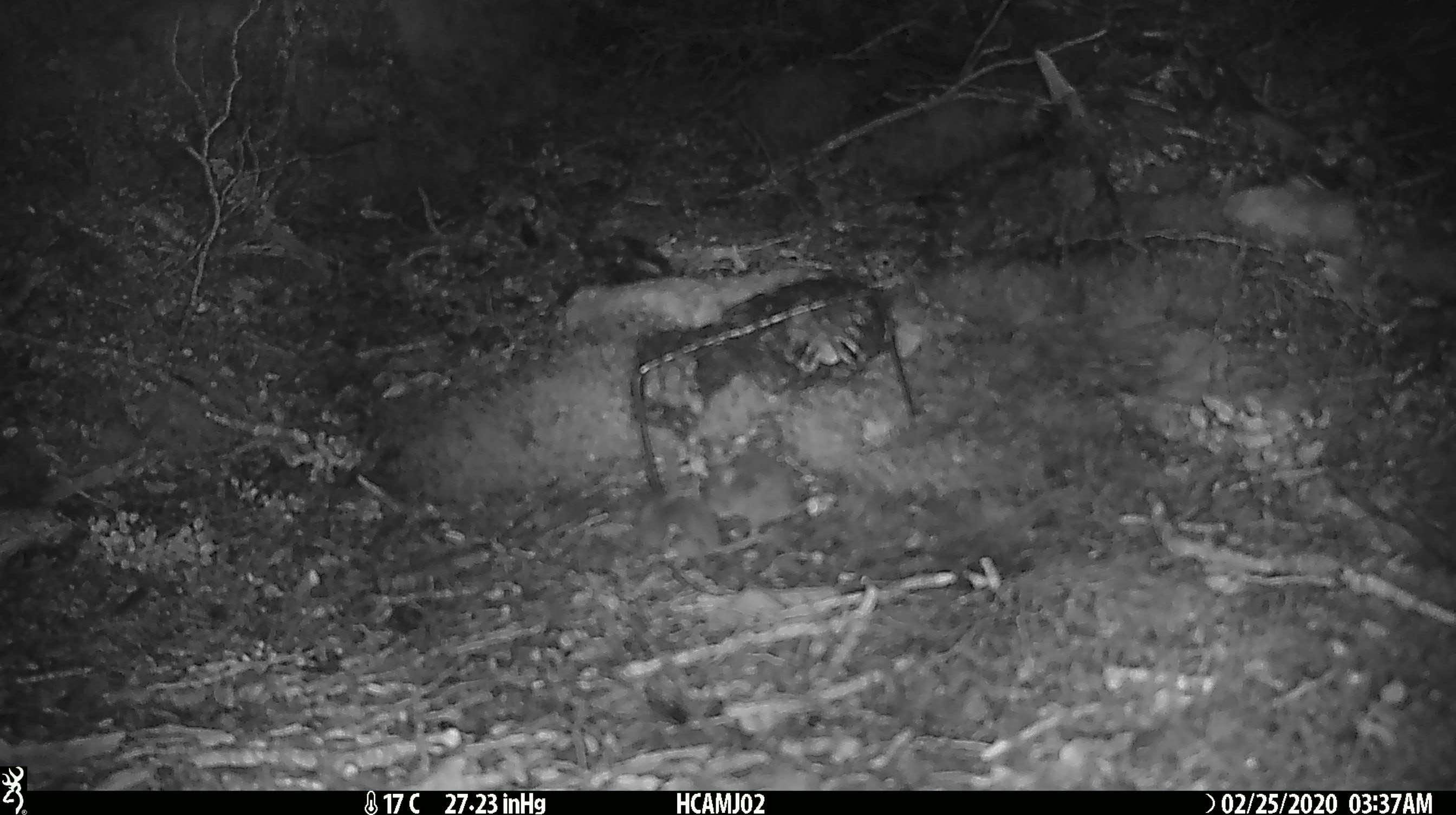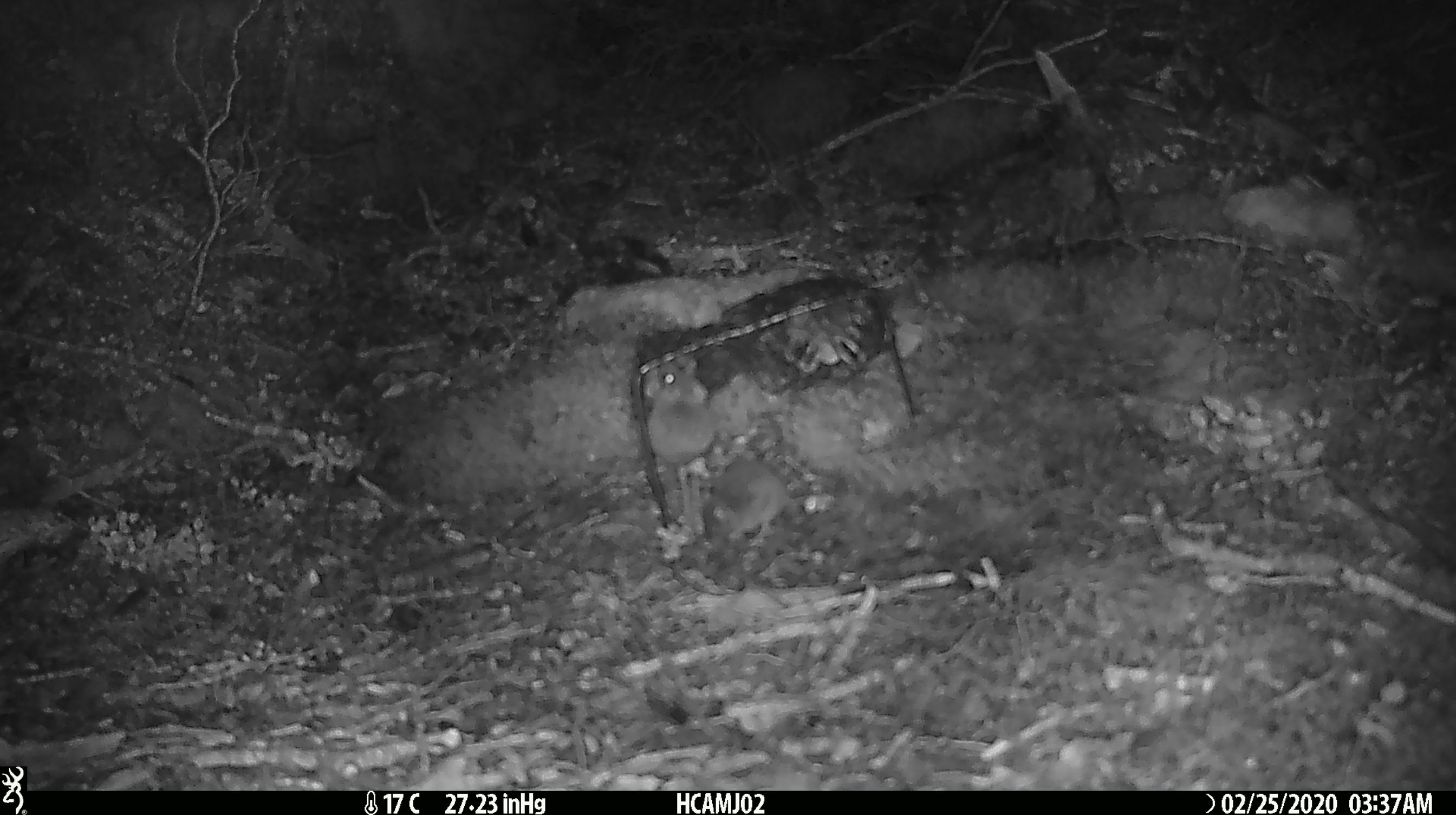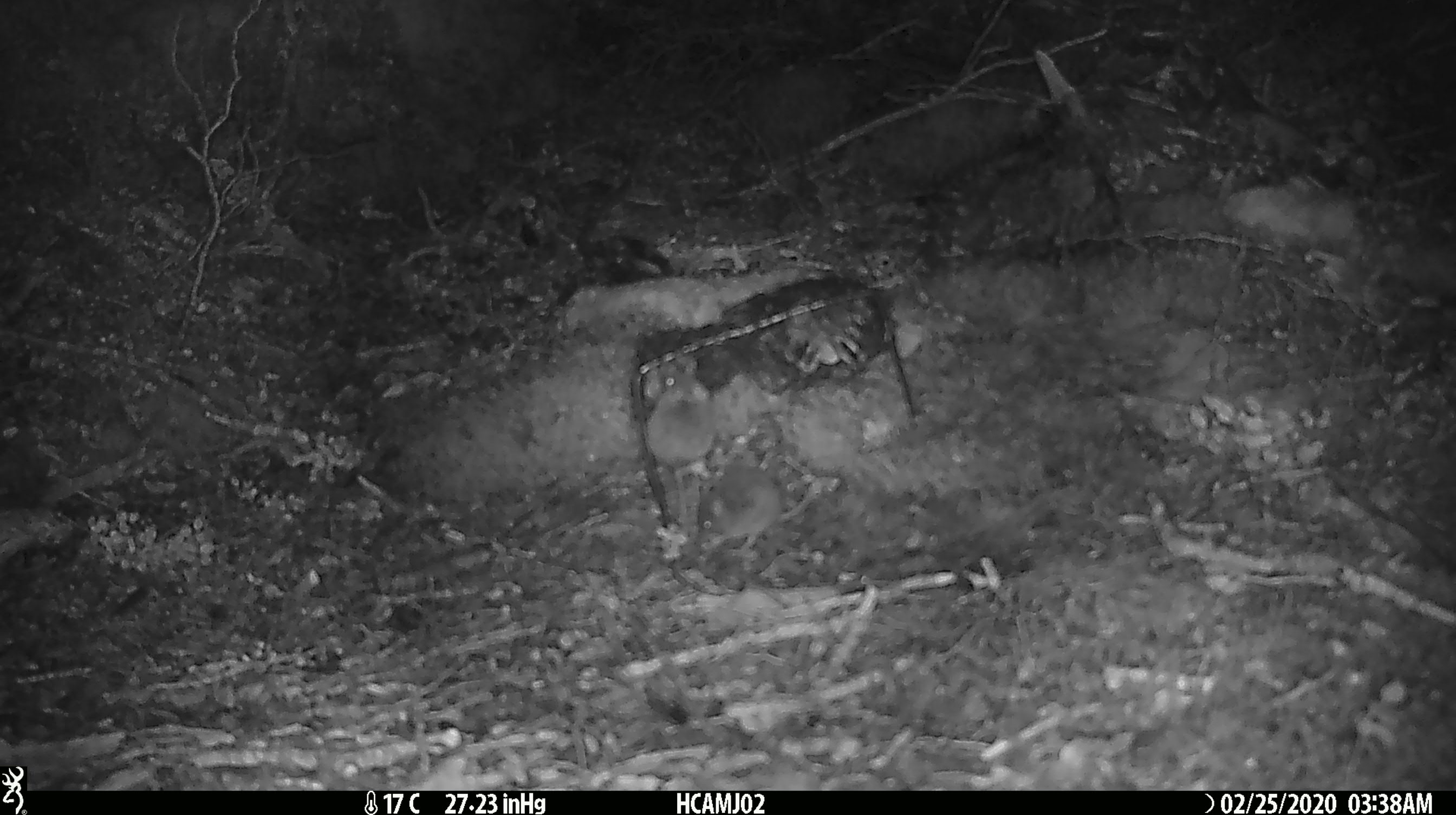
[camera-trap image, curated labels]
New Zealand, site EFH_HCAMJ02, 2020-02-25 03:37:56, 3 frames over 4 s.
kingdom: Animalia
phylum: Chordata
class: Mammalia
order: Rodentia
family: Muridae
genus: Mus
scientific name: Mus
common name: mouse